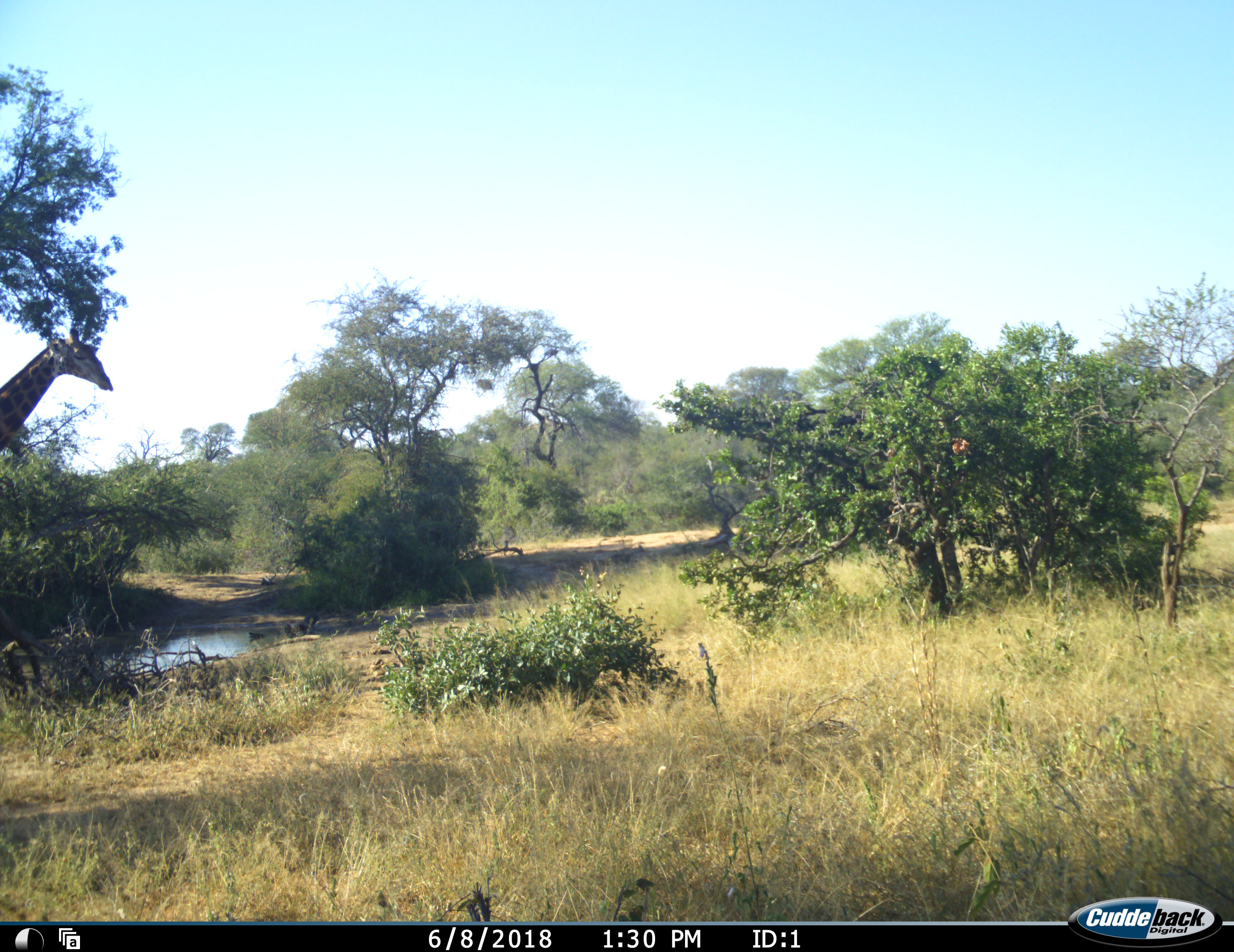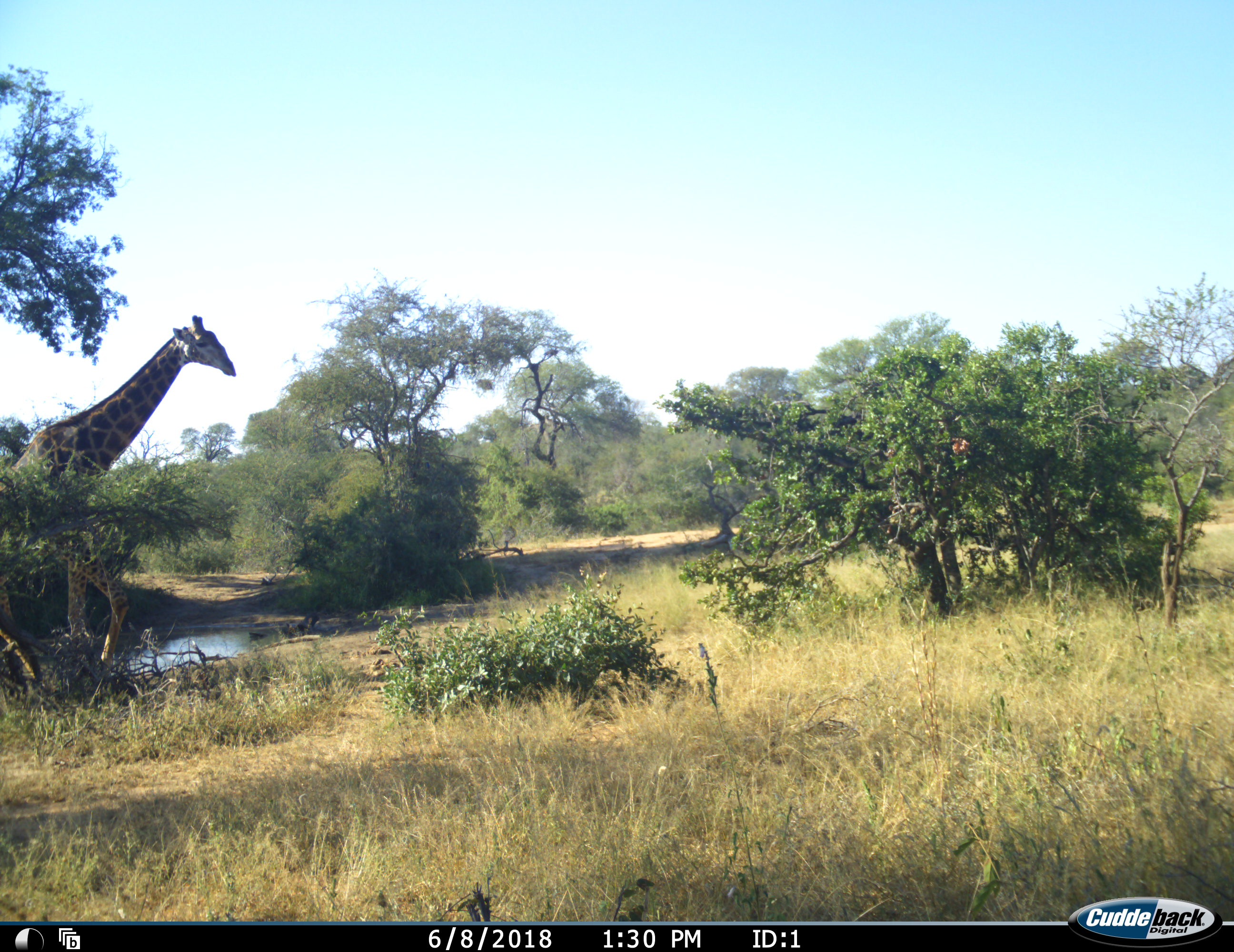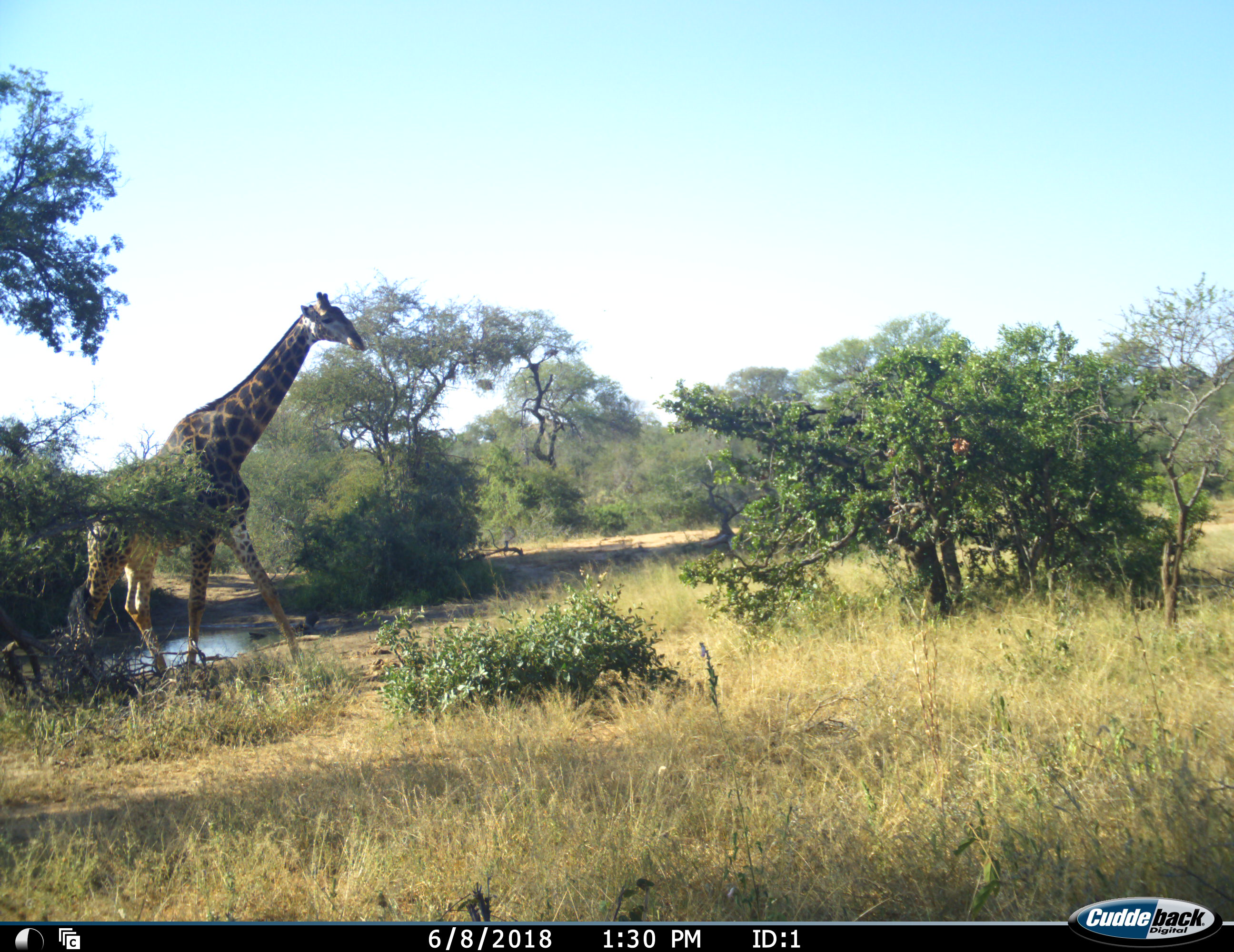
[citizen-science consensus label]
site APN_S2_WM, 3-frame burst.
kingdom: Animalia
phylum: Chordata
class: Mammalia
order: Artiodactyla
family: Giraffidae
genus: Giraffa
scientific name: Giraffa camelopardalis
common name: giraffe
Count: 1.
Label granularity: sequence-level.